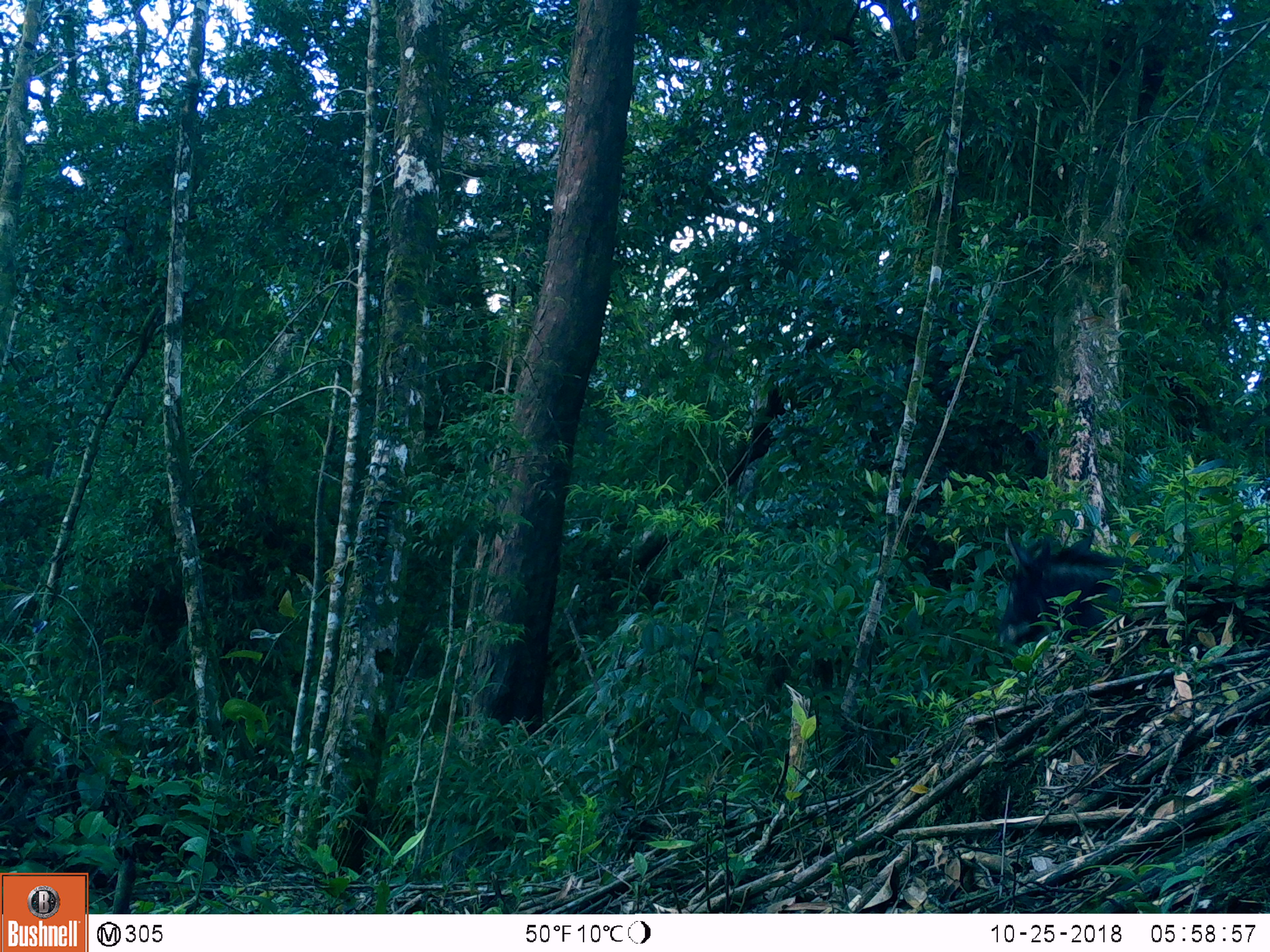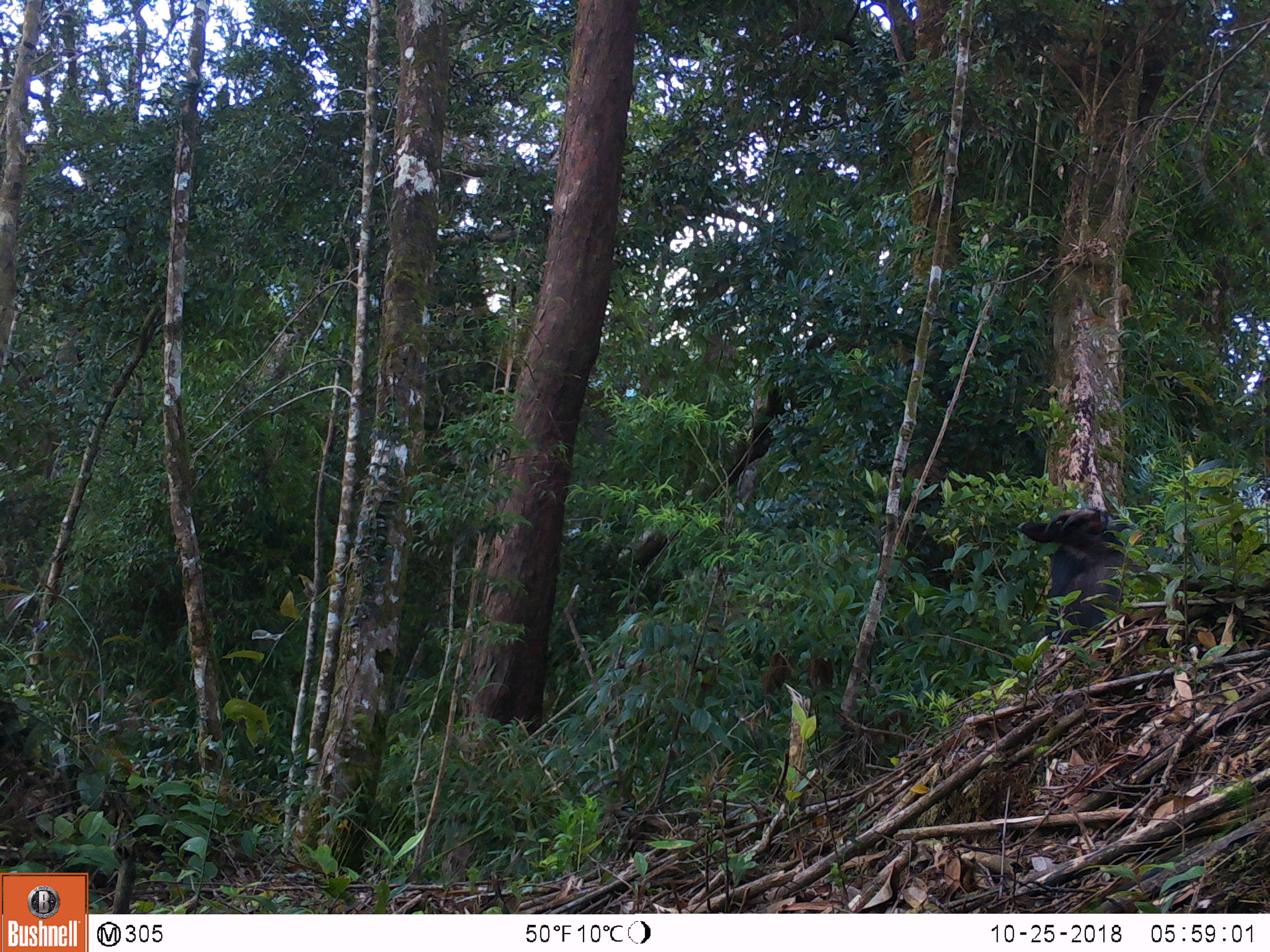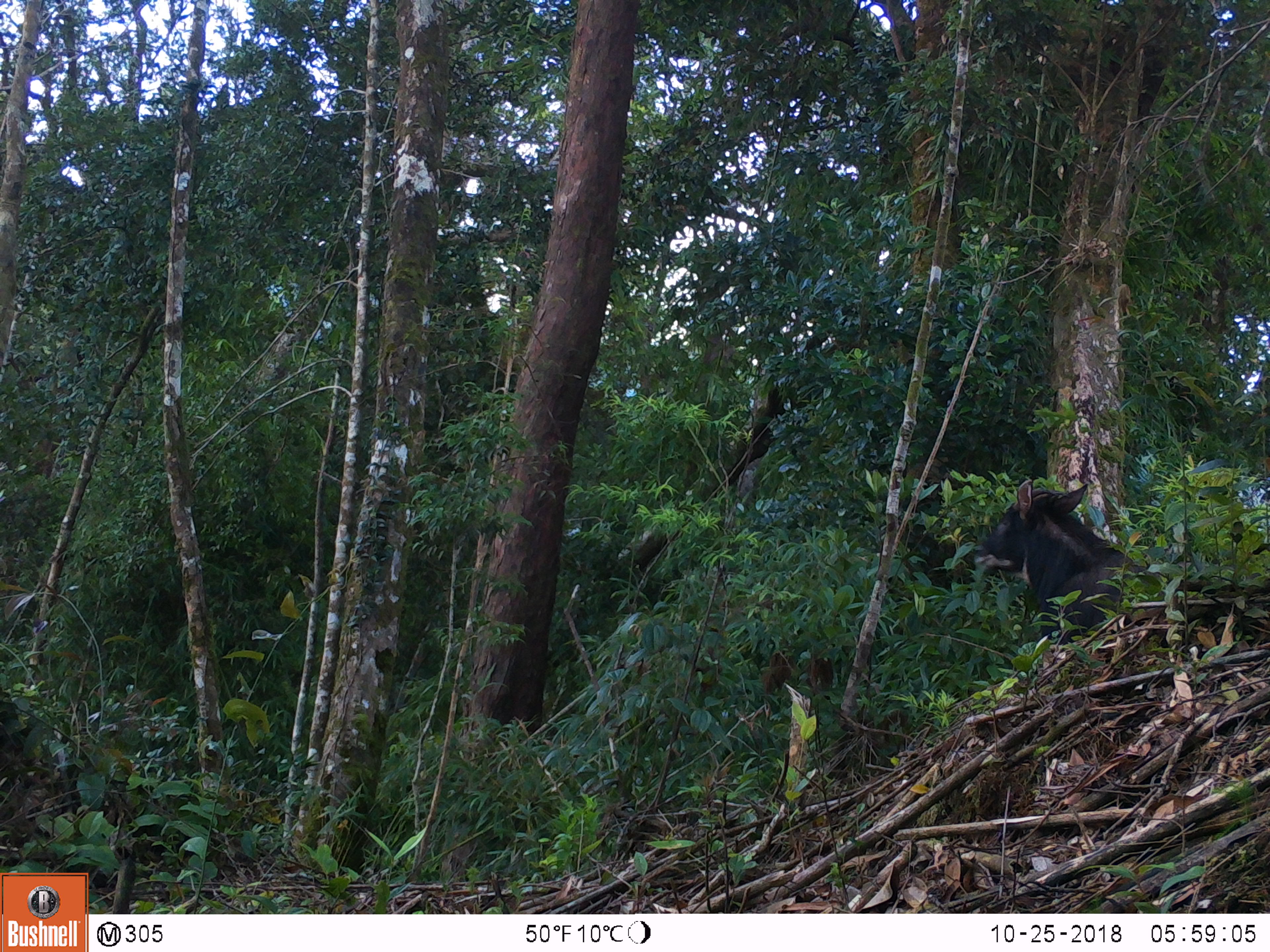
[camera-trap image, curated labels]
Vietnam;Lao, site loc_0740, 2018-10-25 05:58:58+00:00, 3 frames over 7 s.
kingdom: Animalia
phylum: Chordata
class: Mammalia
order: Artiodactyla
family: Bovidae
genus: Capricornis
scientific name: Capricornis sumatraensis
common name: chinese serow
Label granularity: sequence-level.